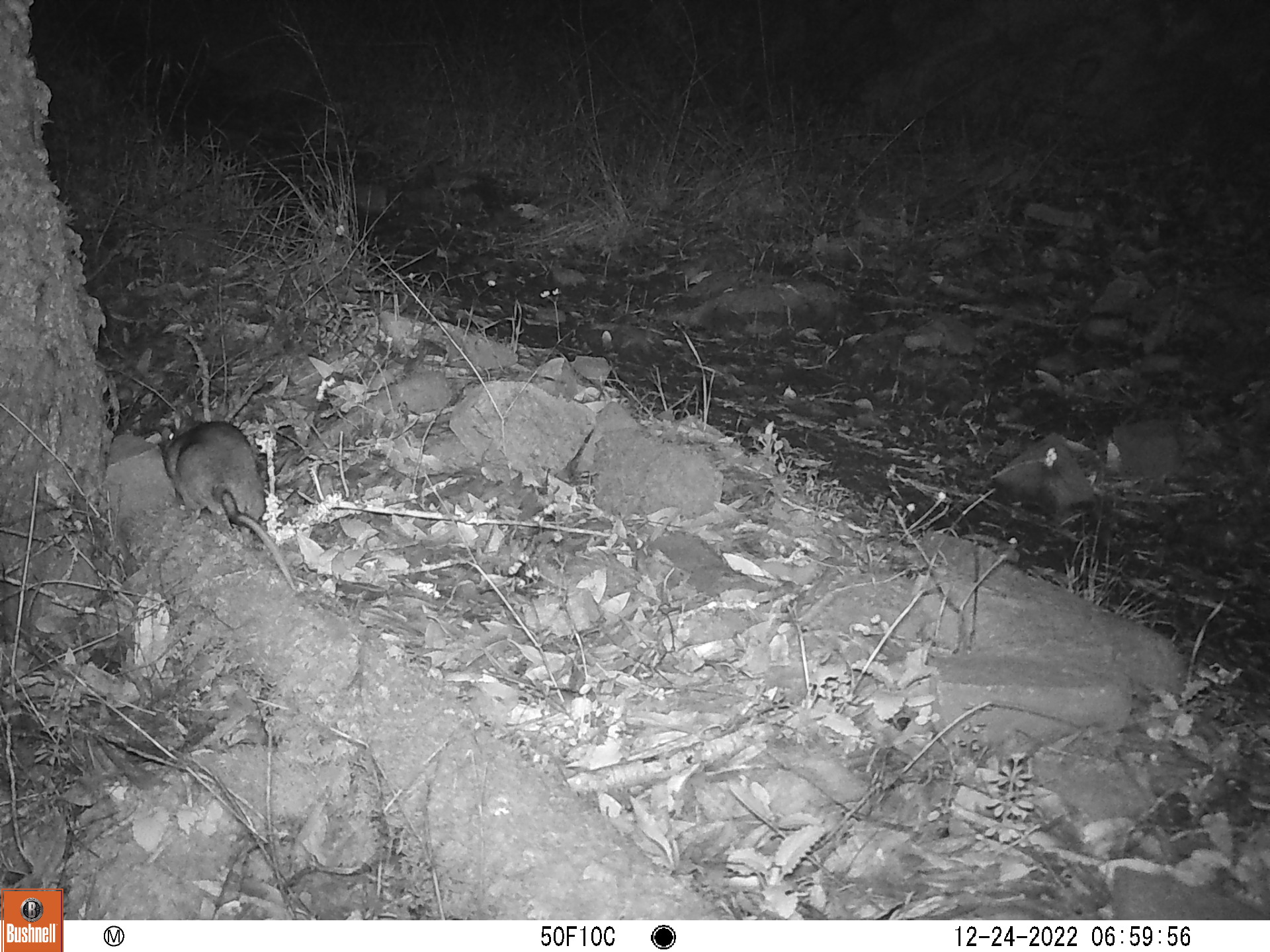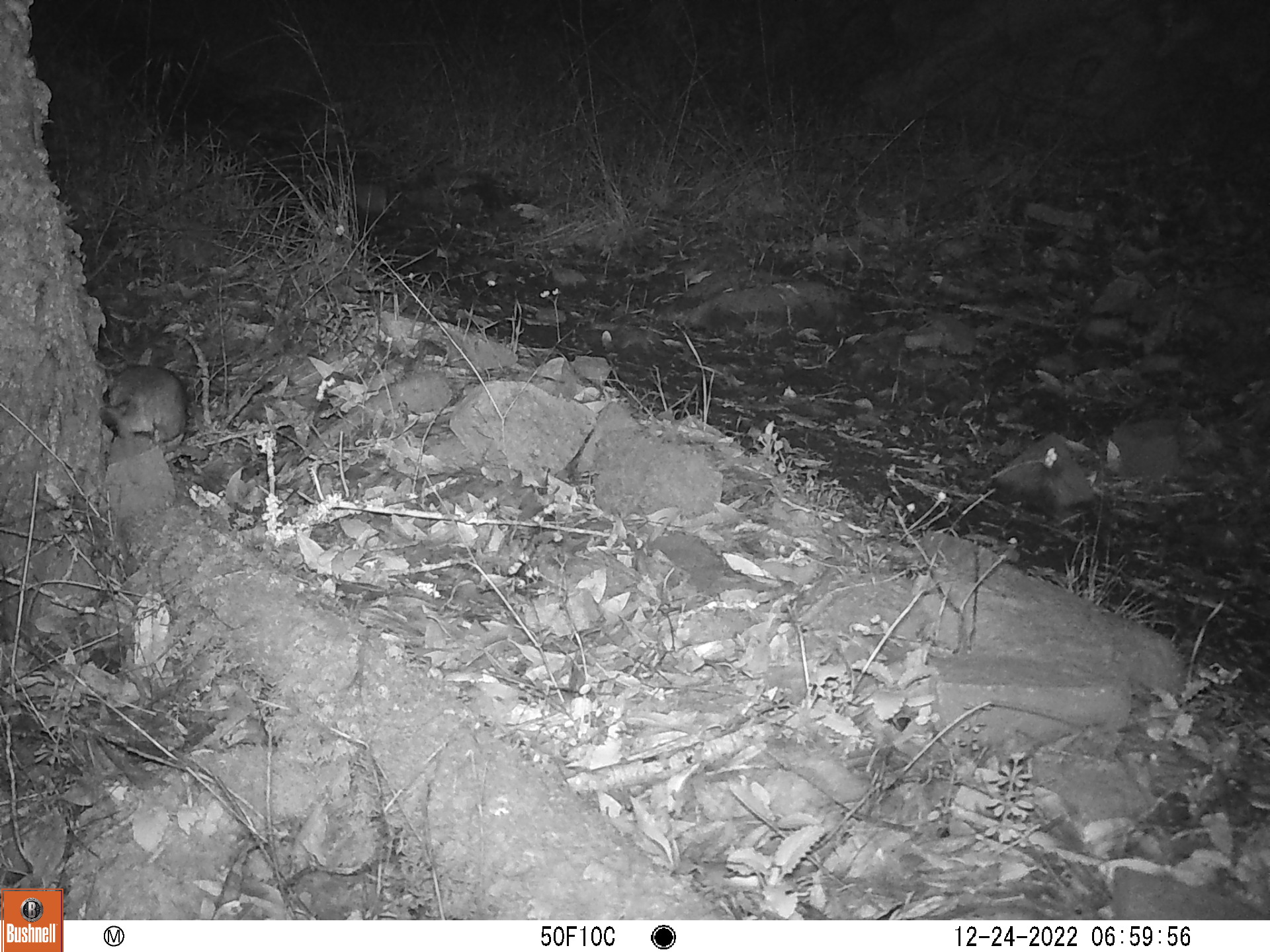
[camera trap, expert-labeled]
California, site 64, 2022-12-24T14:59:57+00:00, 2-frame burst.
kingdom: Animalia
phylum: Chordata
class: Mammalia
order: Rodentia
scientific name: Rodentia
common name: mouse or rat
Mouse or rat (Rodentia).